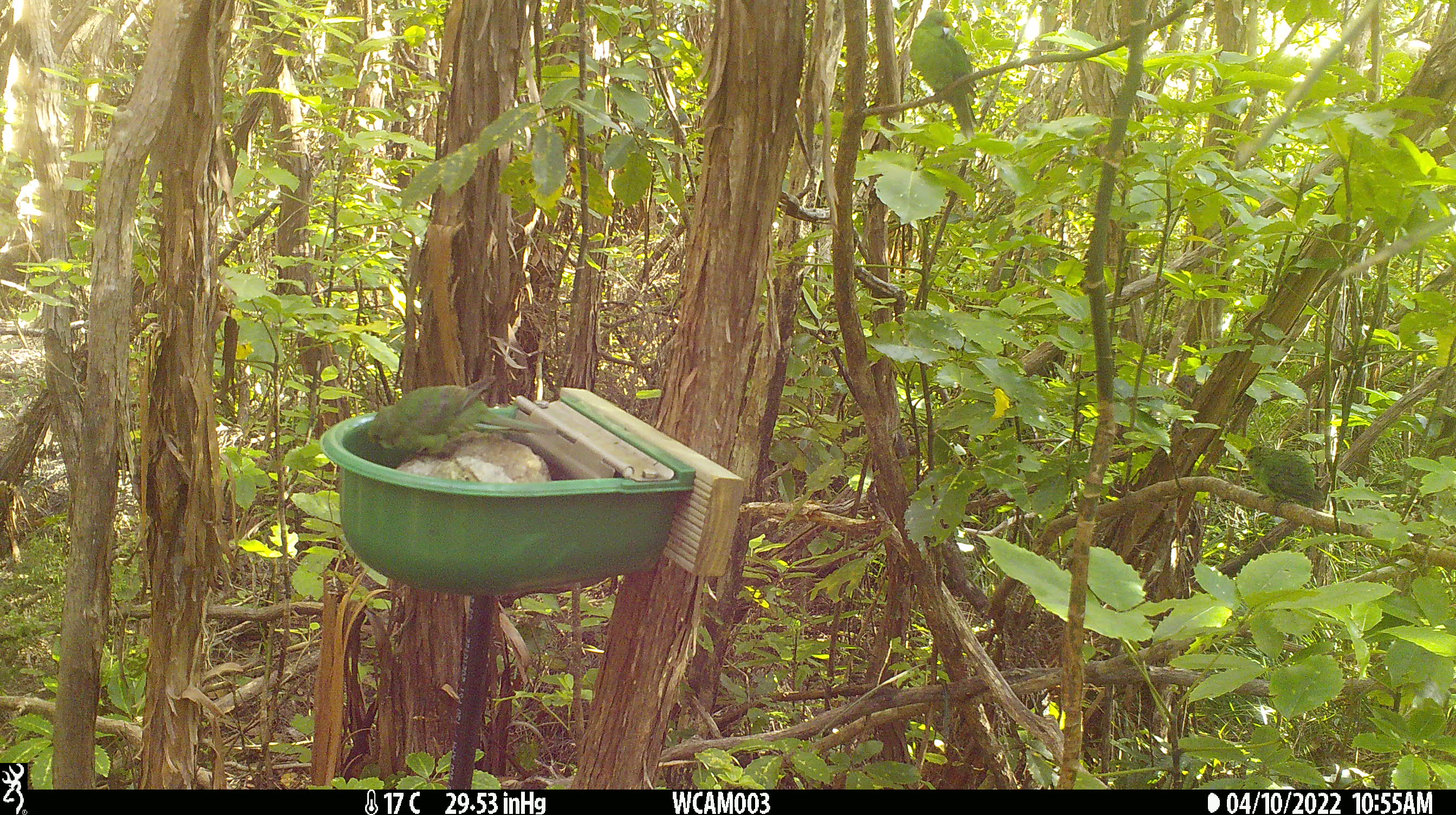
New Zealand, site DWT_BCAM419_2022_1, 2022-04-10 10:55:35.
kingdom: Animalia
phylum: Chordata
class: Aves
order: Psittaciformes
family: Psittaculidae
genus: Cyanoramphus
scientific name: Cyanoramphus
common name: parakeet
Parakeet (Cyanoramphus).